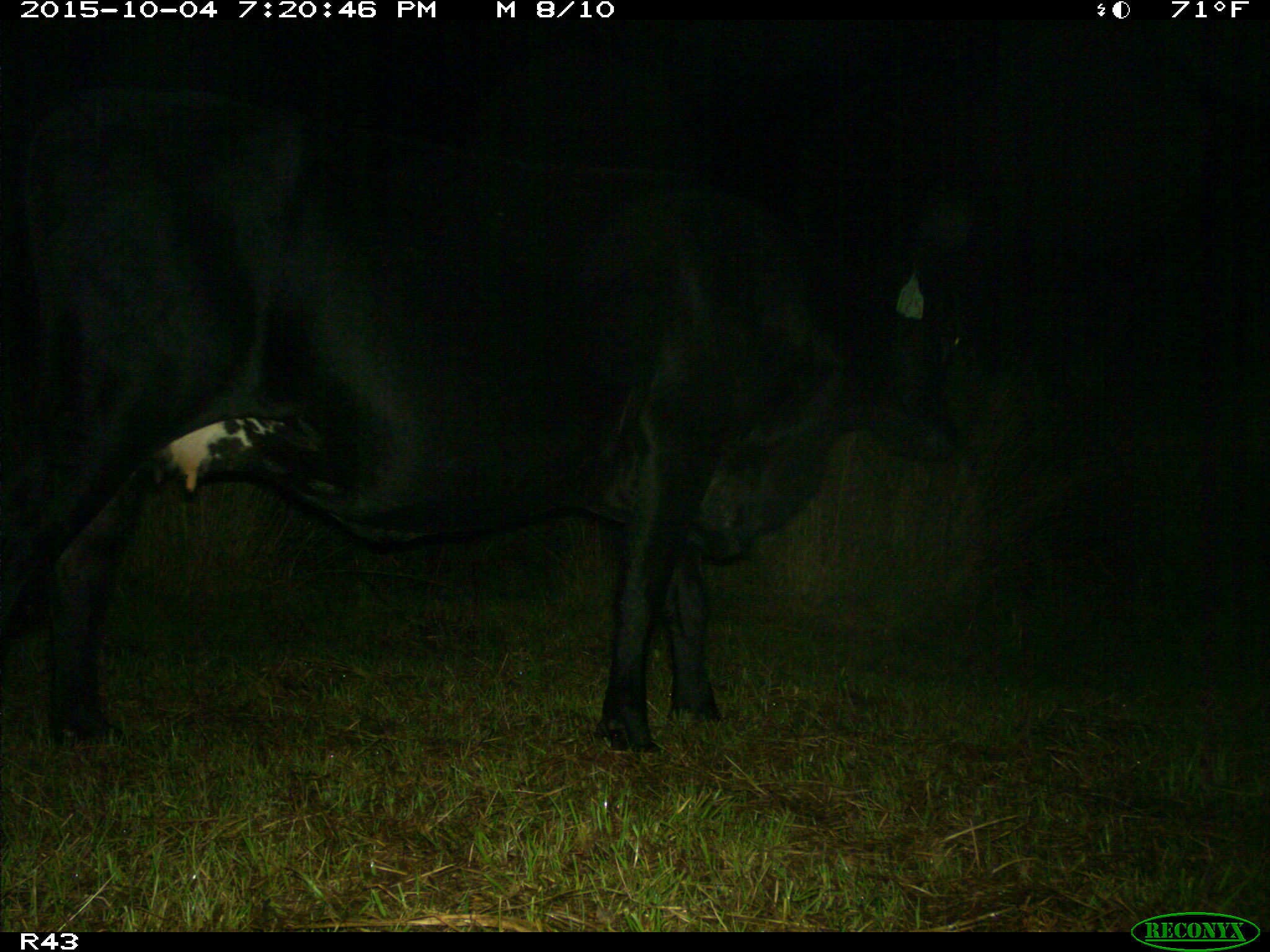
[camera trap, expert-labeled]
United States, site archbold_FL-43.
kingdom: Animalia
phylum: Chordata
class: Mammalia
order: Artiodactyla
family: Bovidae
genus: Bos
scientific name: Bos taurus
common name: domestic cow